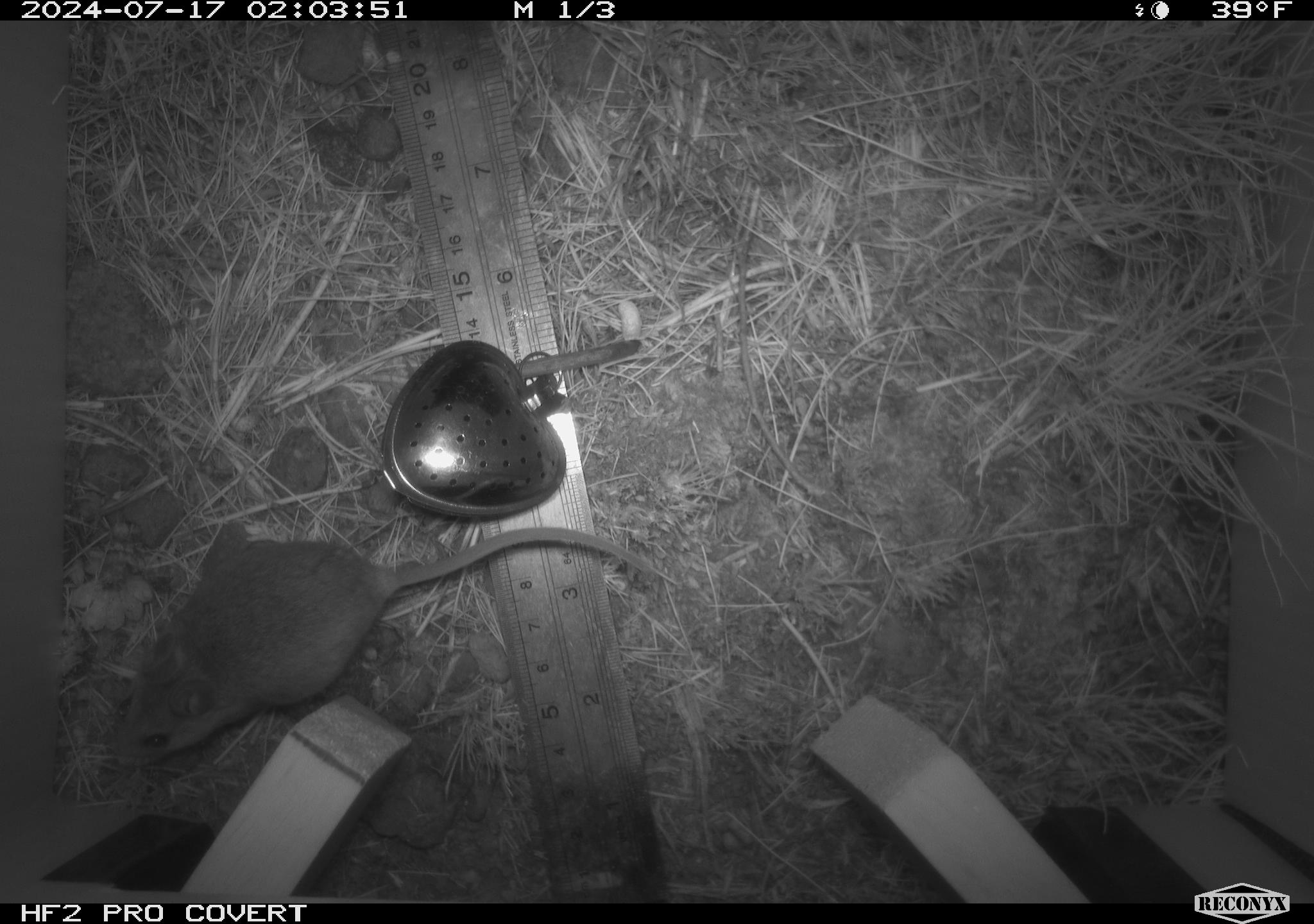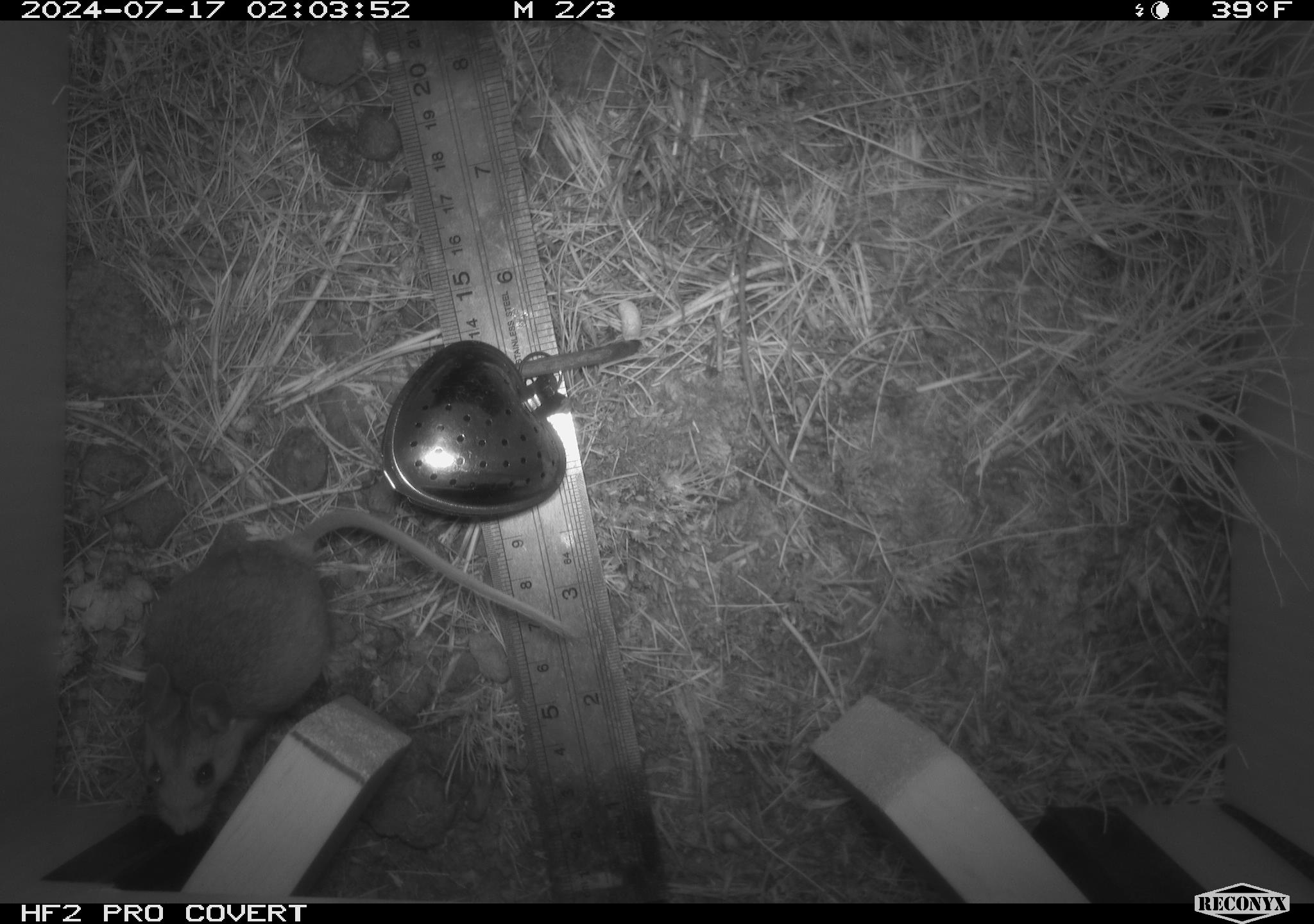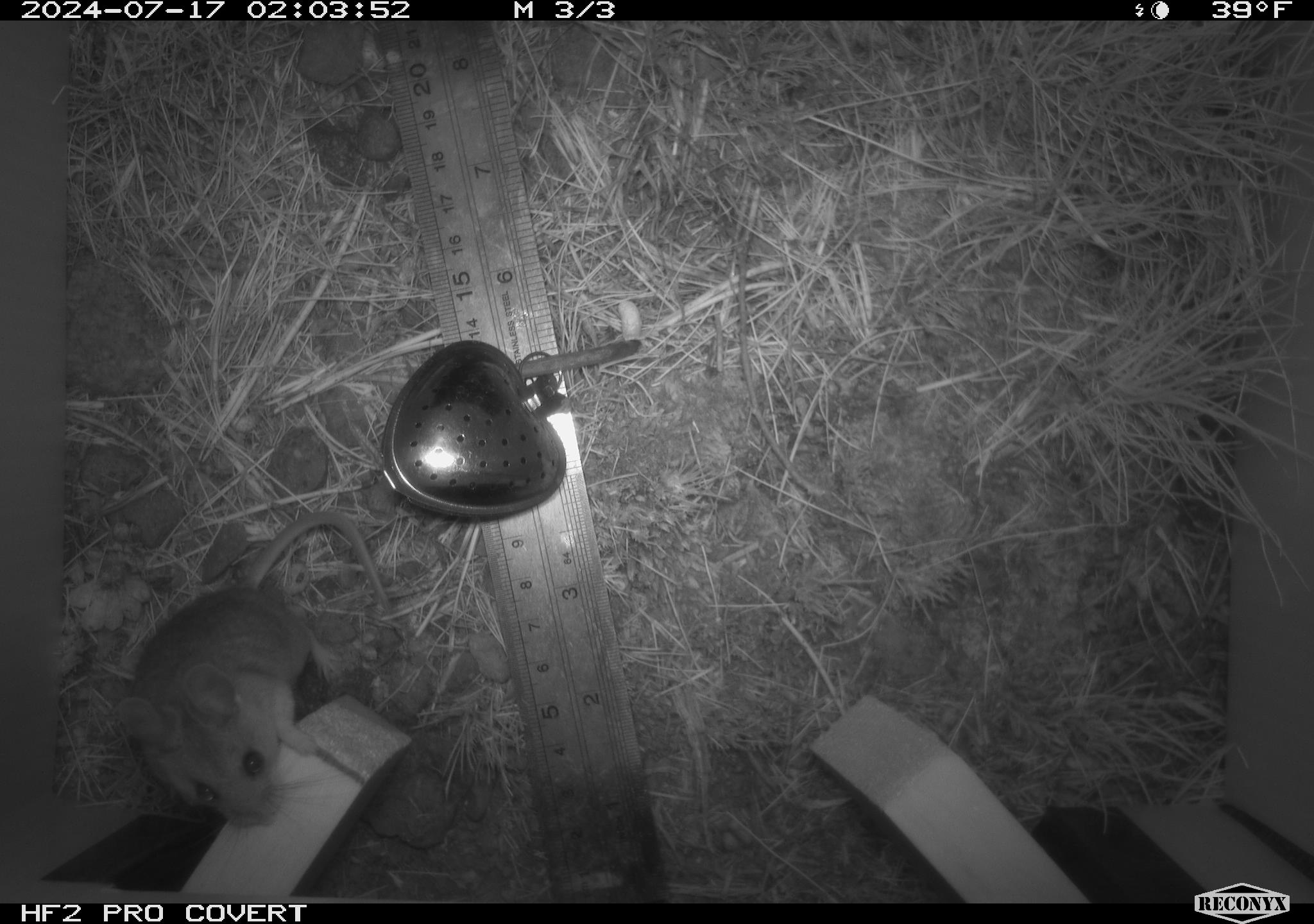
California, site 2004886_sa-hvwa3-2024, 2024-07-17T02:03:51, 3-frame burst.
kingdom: Animalia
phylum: Chordata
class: Mammalia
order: Rodentia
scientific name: Rodentia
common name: mouse species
Mouse species (Rodentia).